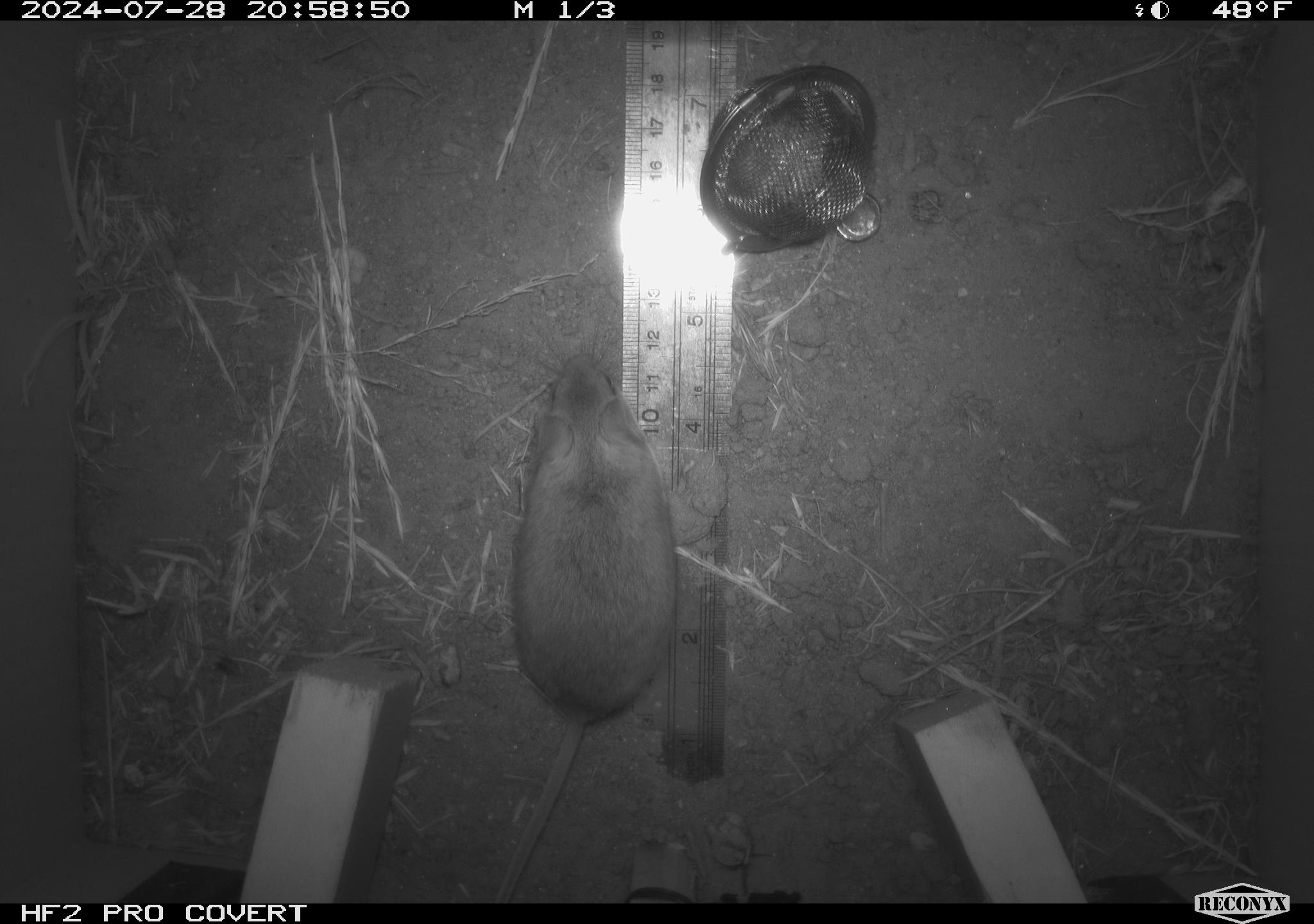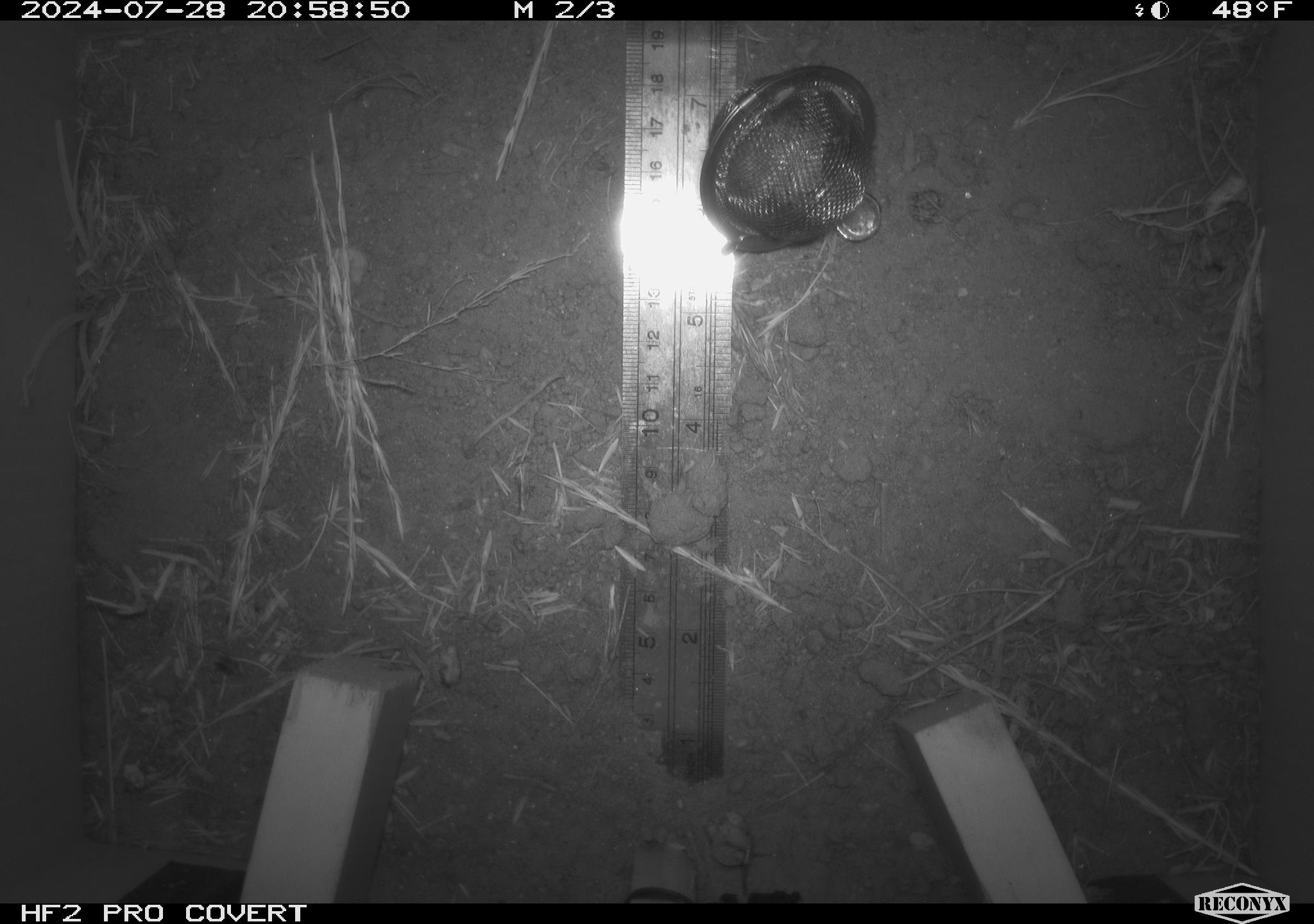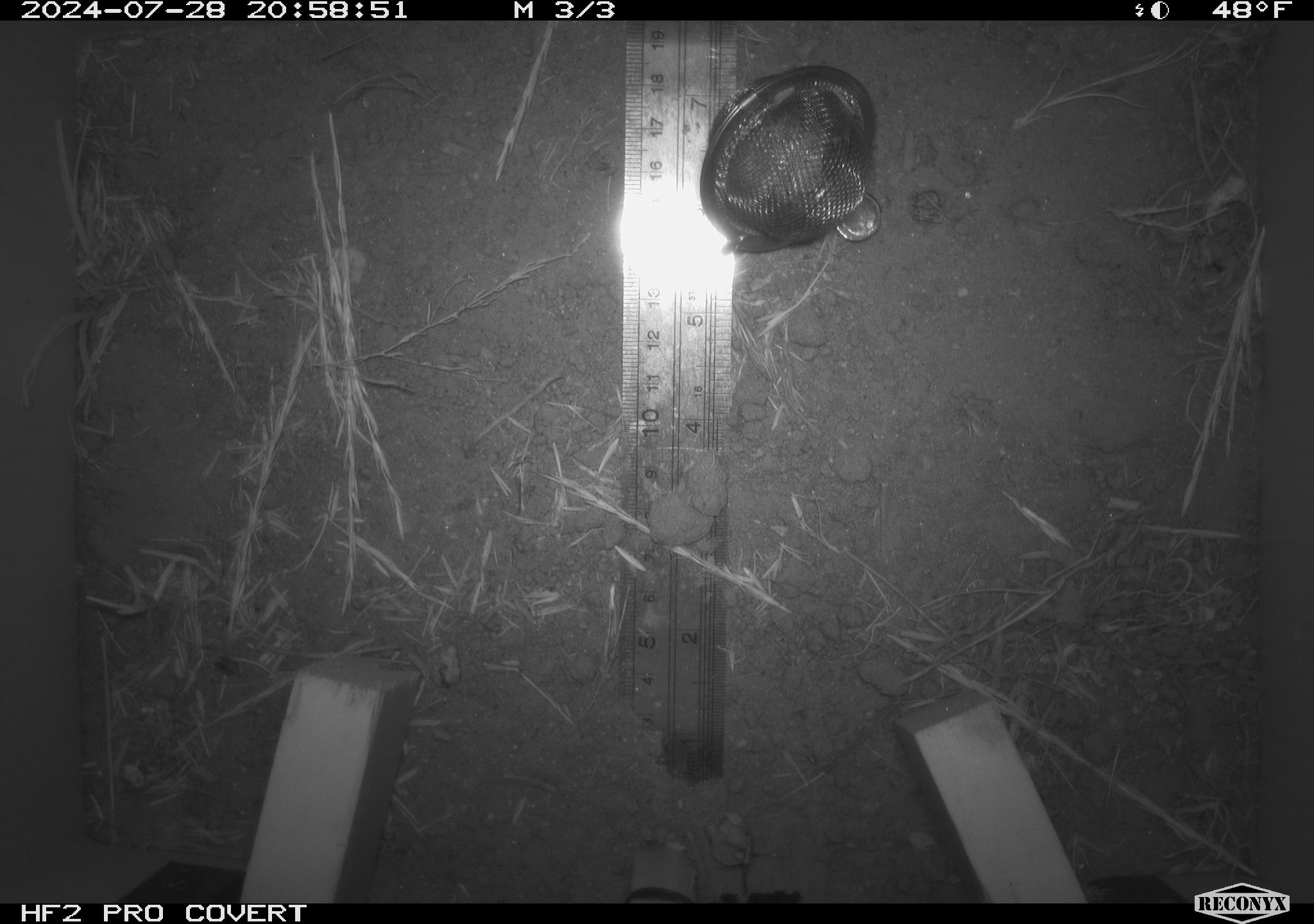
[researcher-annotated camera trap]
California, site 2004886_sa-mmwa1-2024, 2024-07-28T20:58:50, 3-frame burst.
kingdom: Animalia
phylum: Chordata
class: Mammalia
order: Rodentia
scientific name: Rodentia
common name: mouse species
Mouse species (Rodentia).